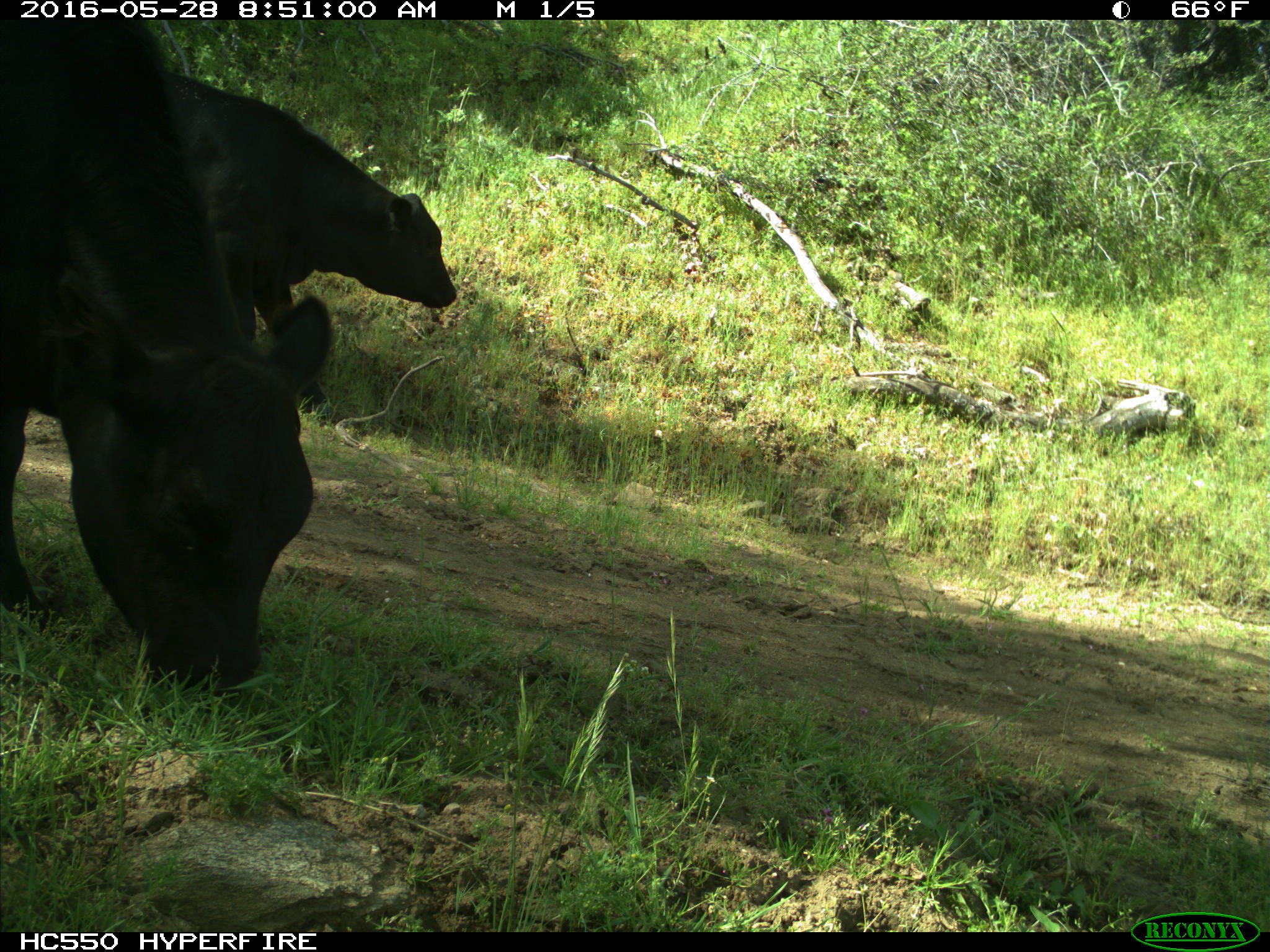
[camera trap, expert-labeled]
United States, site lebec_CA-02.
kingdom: Animalia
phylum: Chordata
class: Mammalia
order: Artiodactyla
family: Bovidae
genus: Bos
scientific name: Bos taurus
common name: domestic cow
Bos taurus (domestic cow).